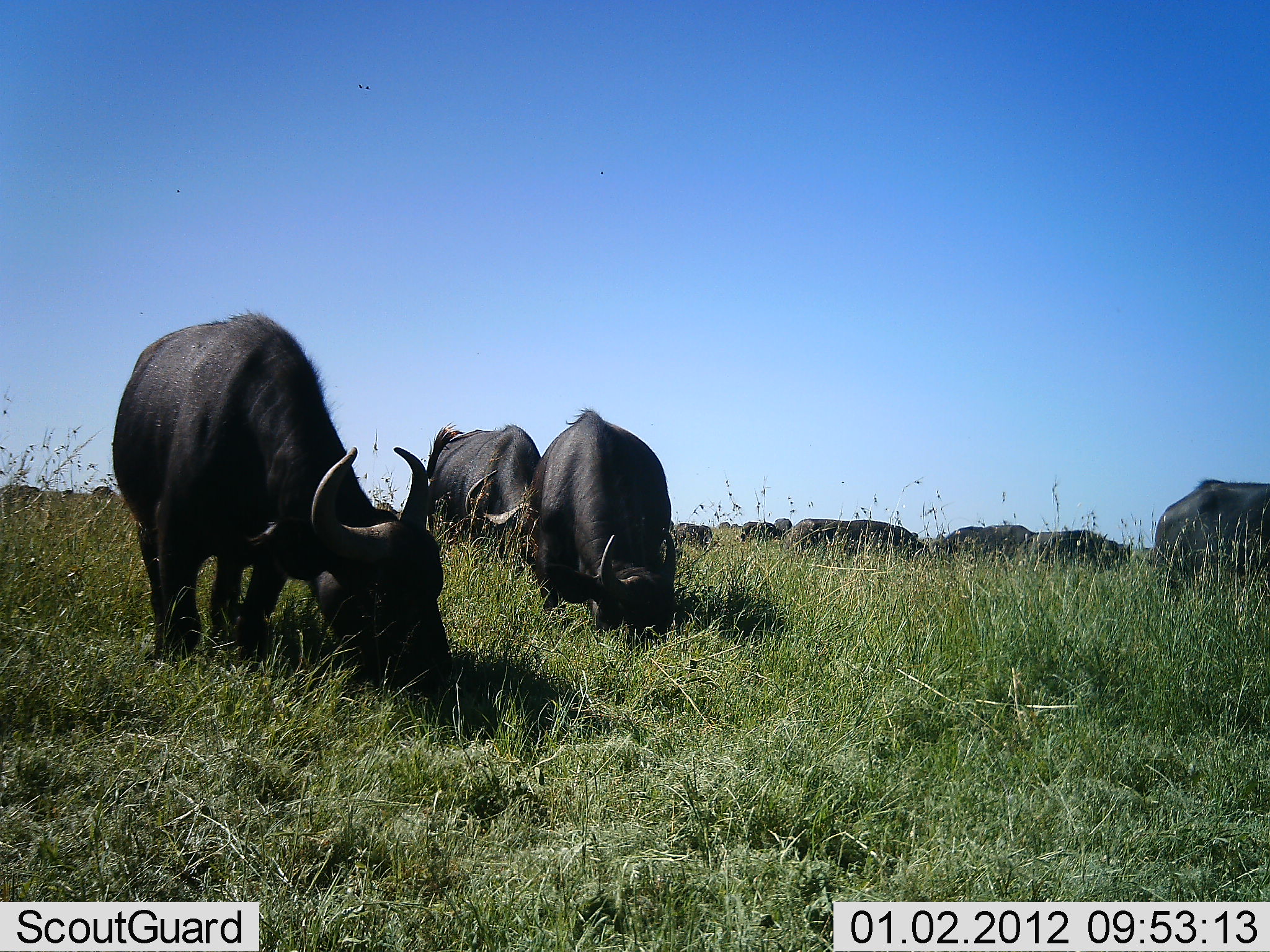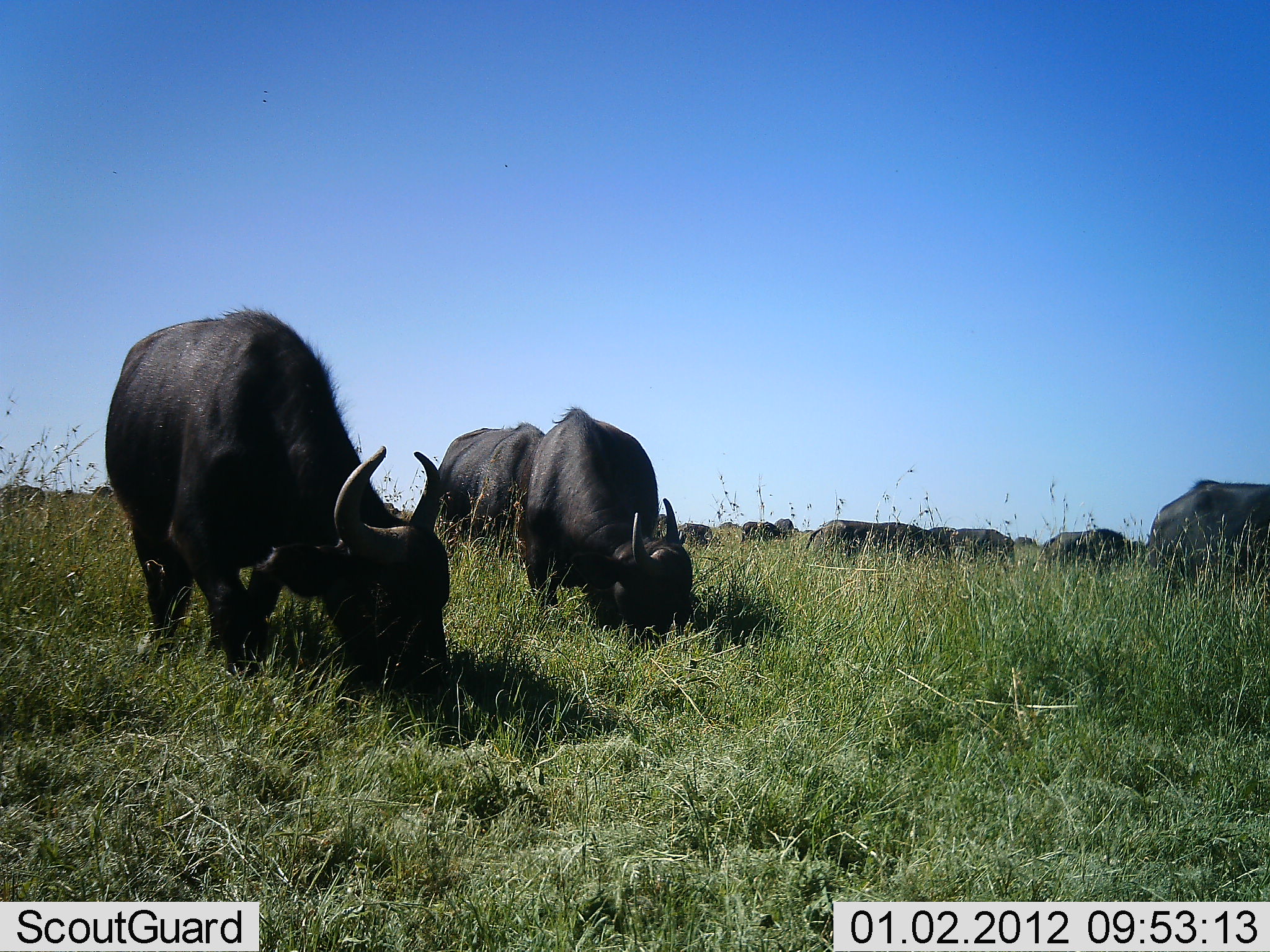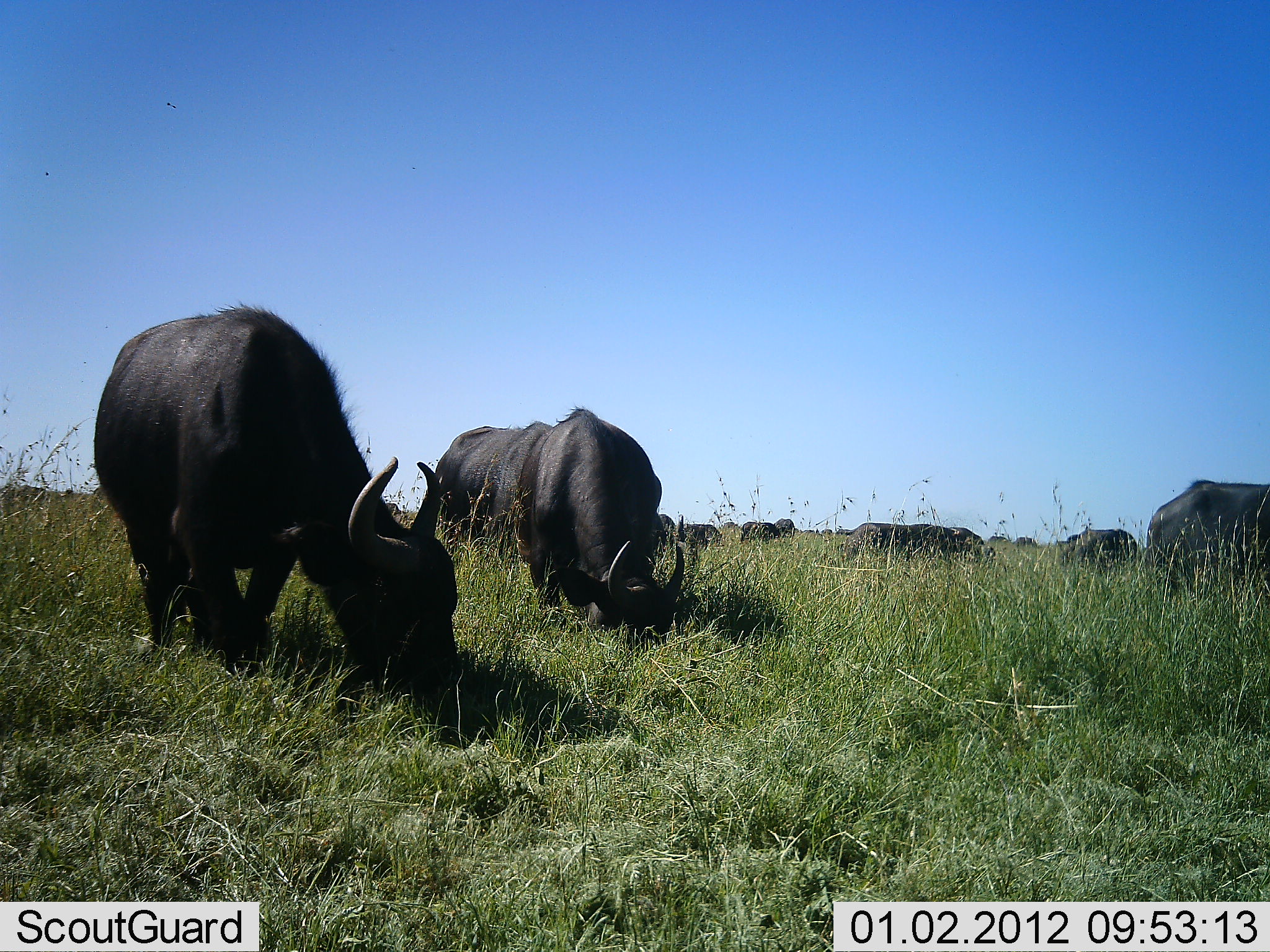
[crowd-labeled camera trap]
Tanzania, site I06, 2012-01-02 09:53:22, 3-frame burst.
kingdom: Animalia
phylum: Chordata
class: Mammalia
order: Artiodactyla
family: Bovidae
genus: Syncerus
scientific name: Syncerus caffer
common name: cape buffalo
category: buffalo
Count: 11-50.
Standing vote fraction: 20%.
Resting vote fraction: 0%.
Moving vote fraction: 20%.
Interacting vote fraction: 0%.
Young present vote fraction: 0%.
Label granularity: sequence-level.